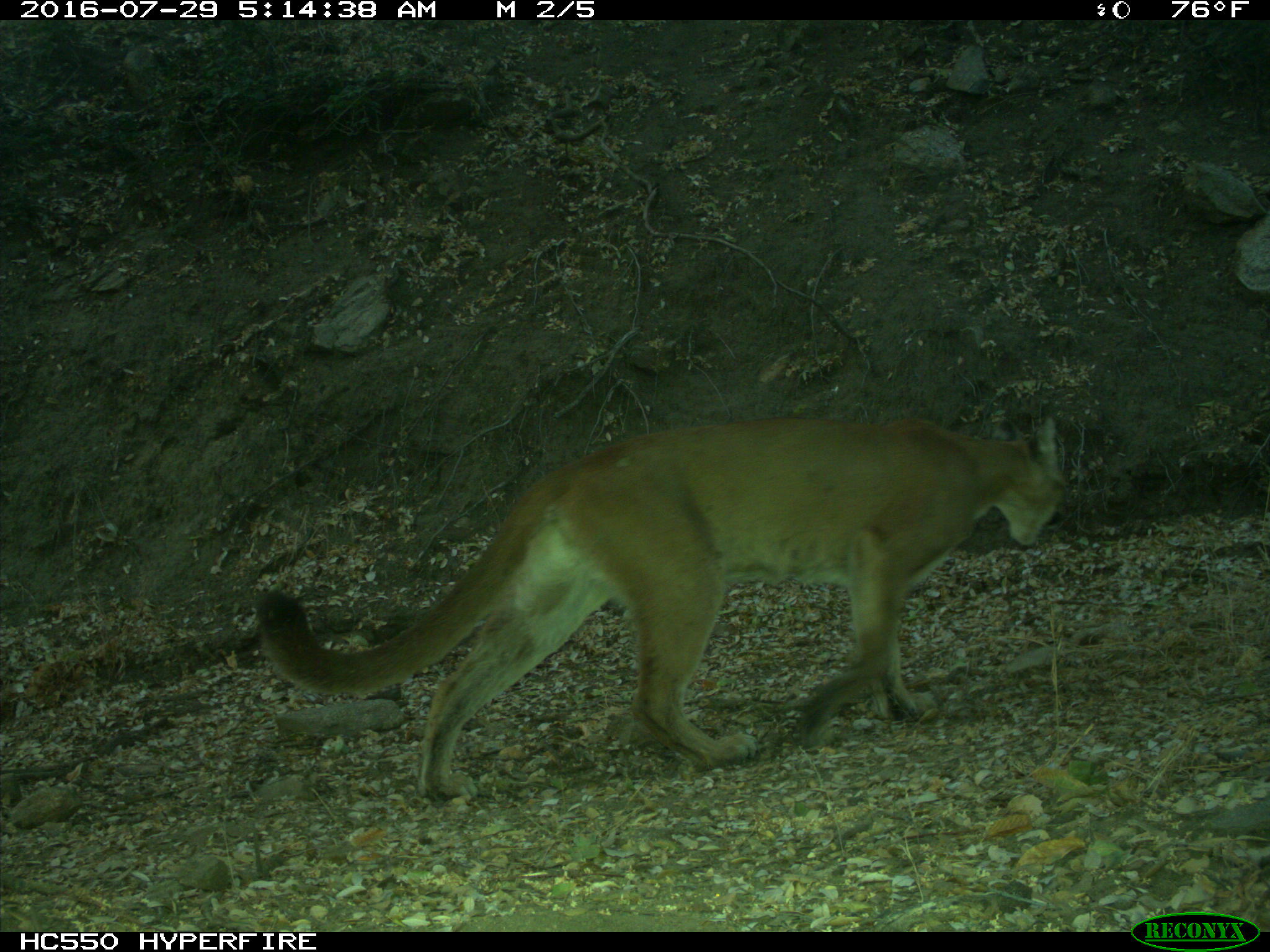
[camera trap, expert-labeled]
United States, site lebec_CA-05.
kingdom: Animalia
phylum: Chordata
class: Mammalia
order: Carnivora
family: Felidae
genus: Puma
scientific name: Puma concolor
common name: mountain lion